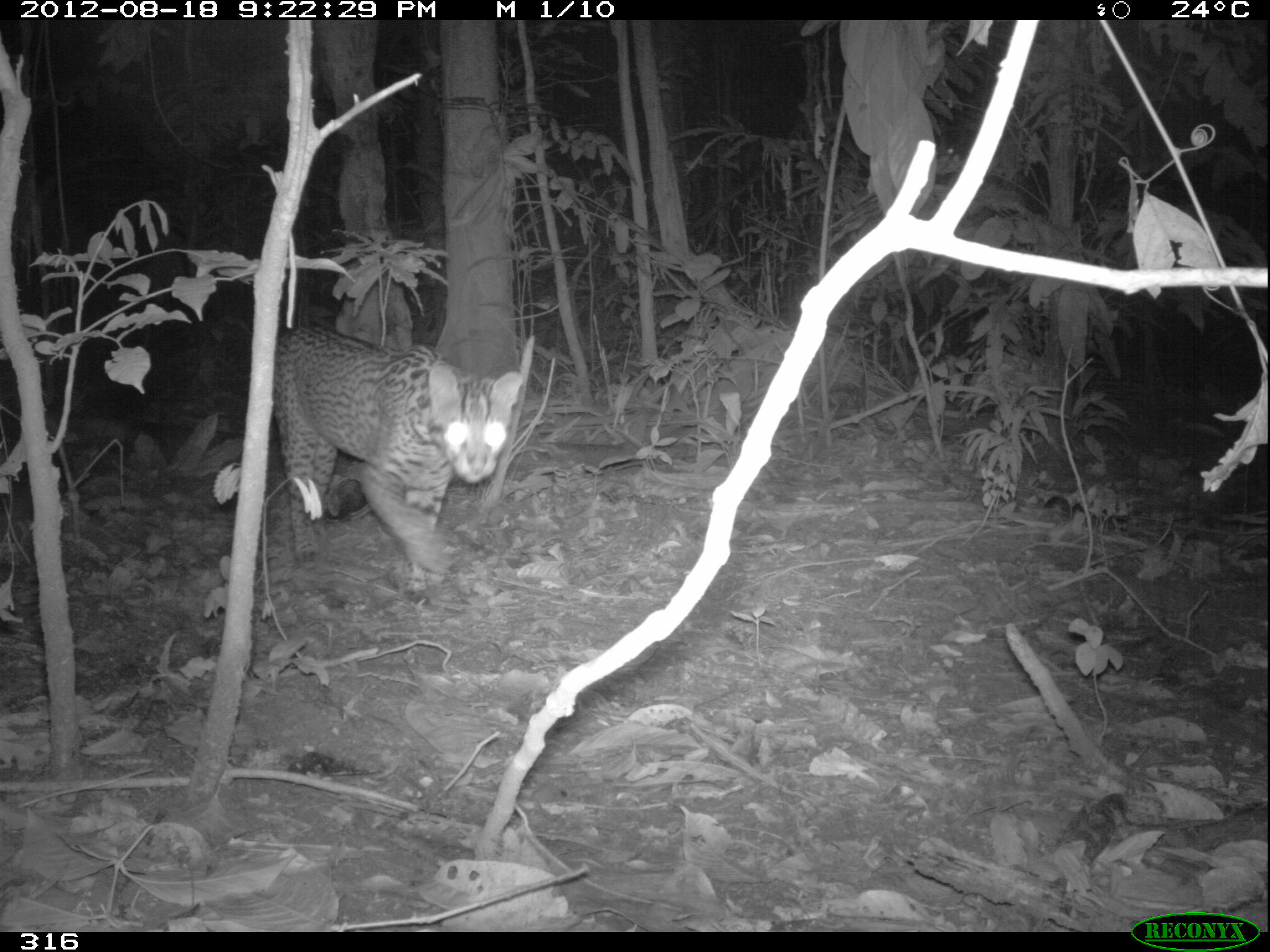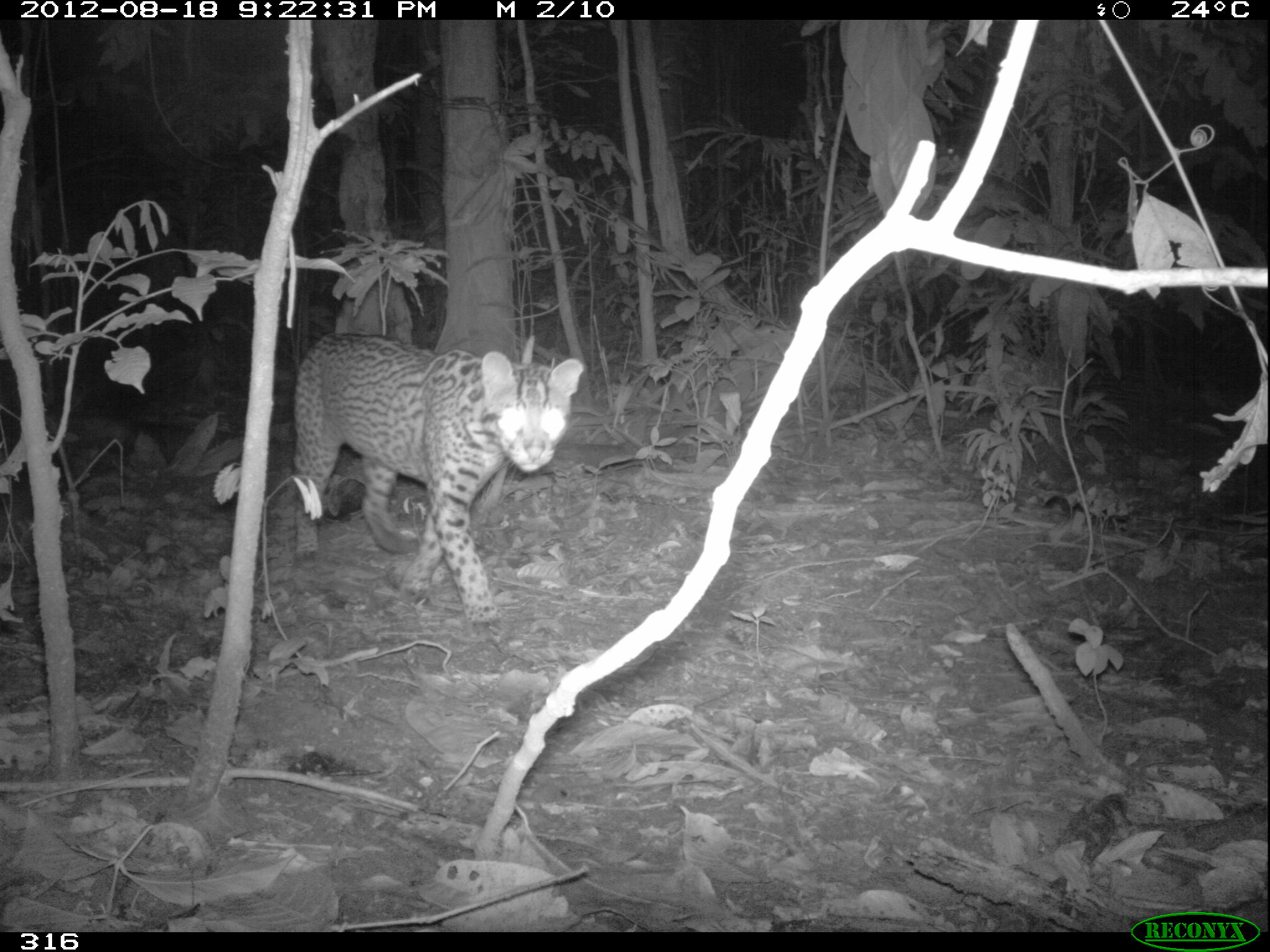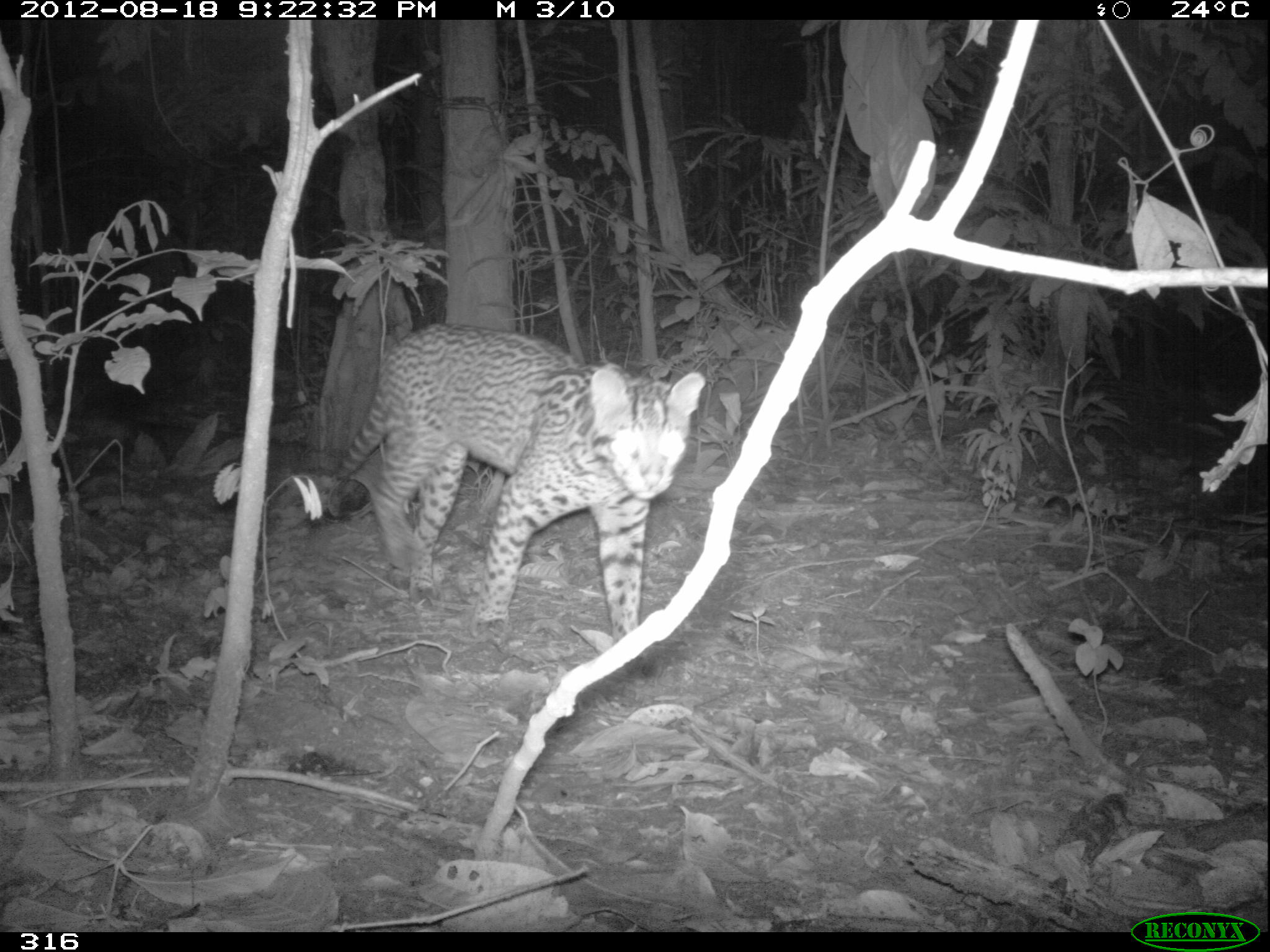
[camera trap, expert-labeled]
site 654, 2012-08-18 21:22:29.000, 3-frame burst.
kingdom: Animalia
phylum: Chordata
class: Mammalia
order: Carnivora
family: Felidae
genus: Leopardus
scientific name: Leopardus pardalis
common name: ocelot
Leopardus pardalis (ocelot).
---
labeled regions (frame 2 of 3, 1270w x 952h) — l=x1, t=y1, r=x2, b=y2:
leopardus pardalis: l=291, t=329, r=584, b=642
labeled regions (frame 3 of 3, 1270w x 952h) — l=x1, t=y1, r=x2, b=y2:
leopardus pardalis: l=333, t=321, r=705, b=670